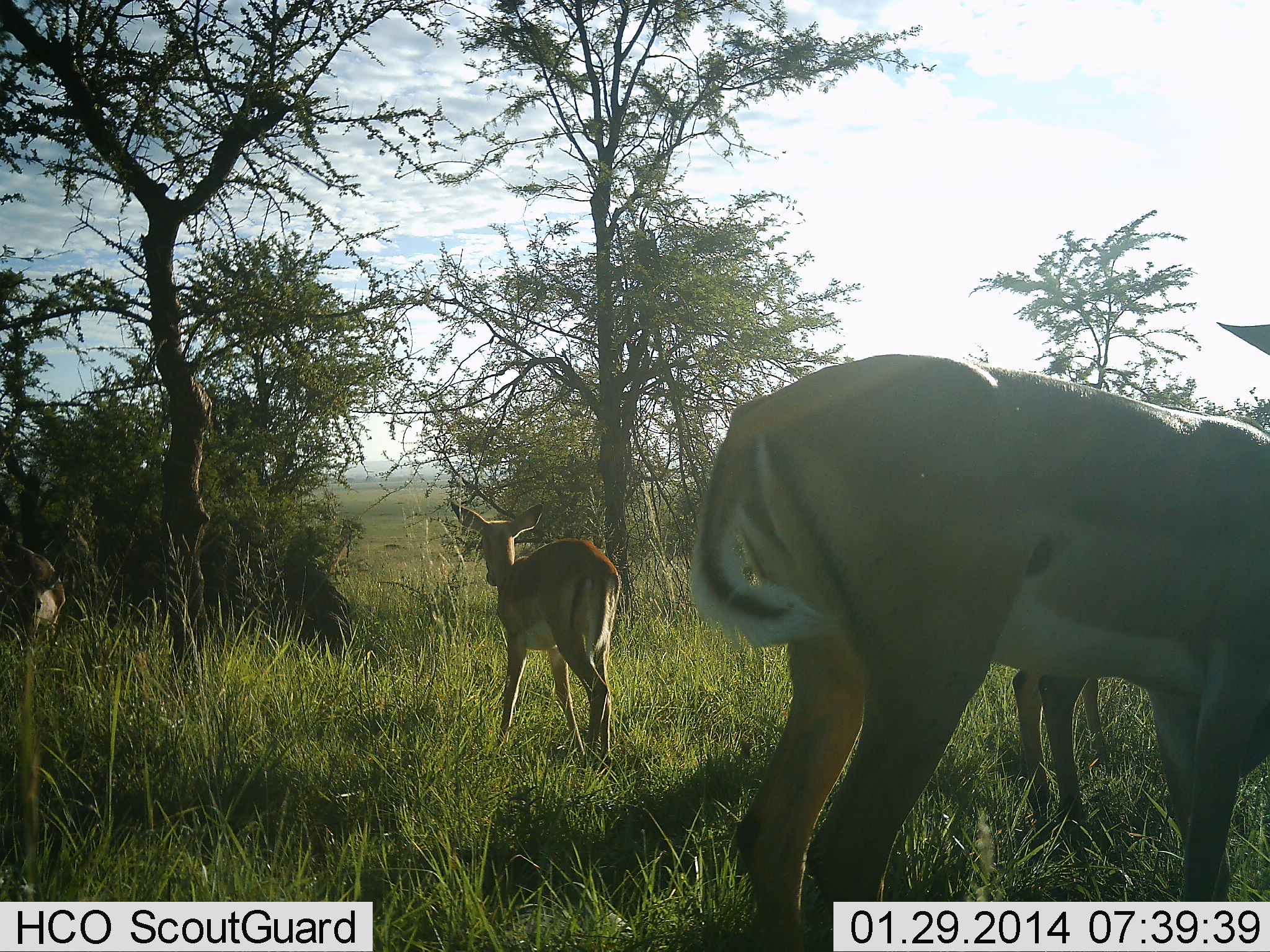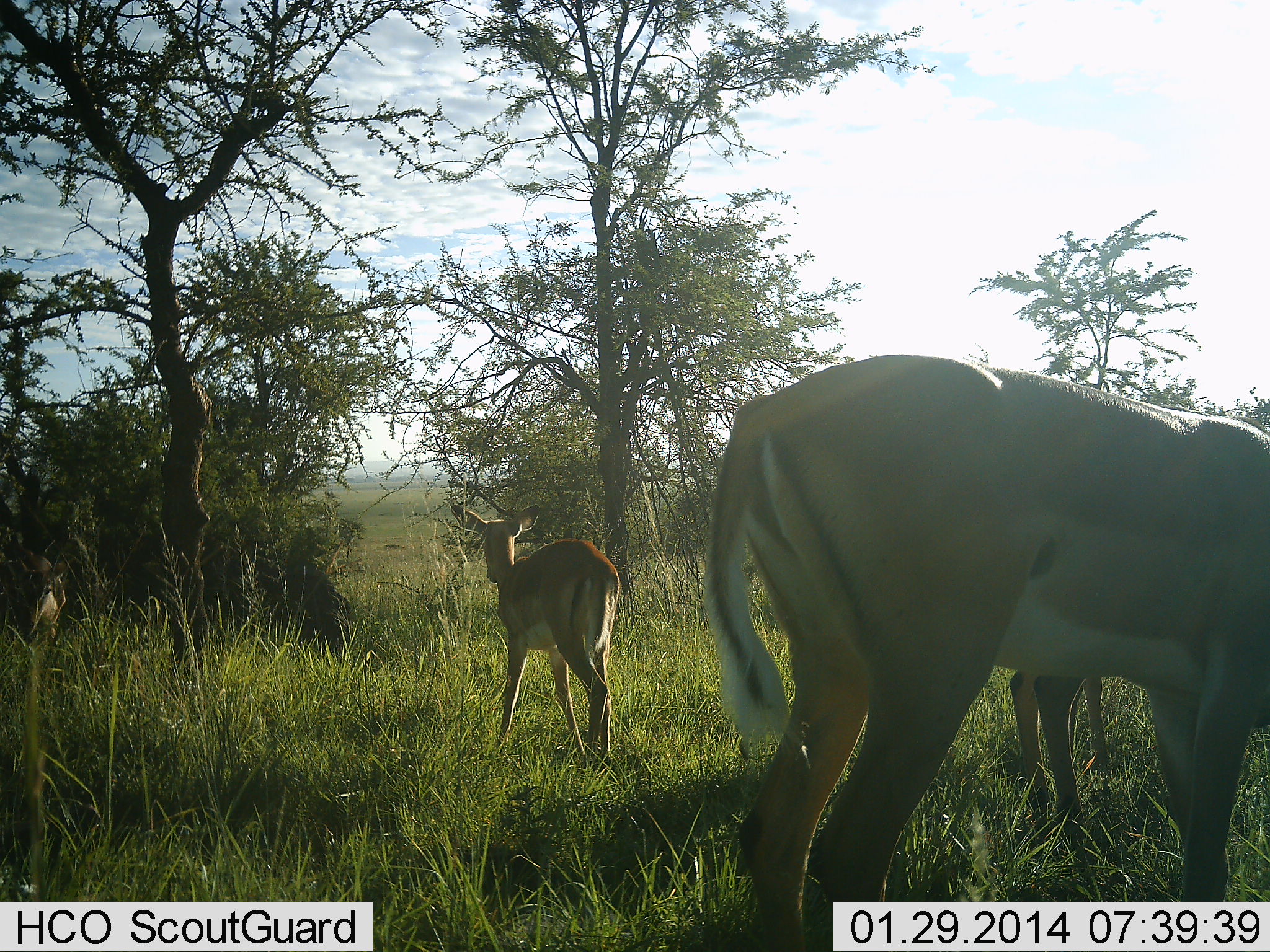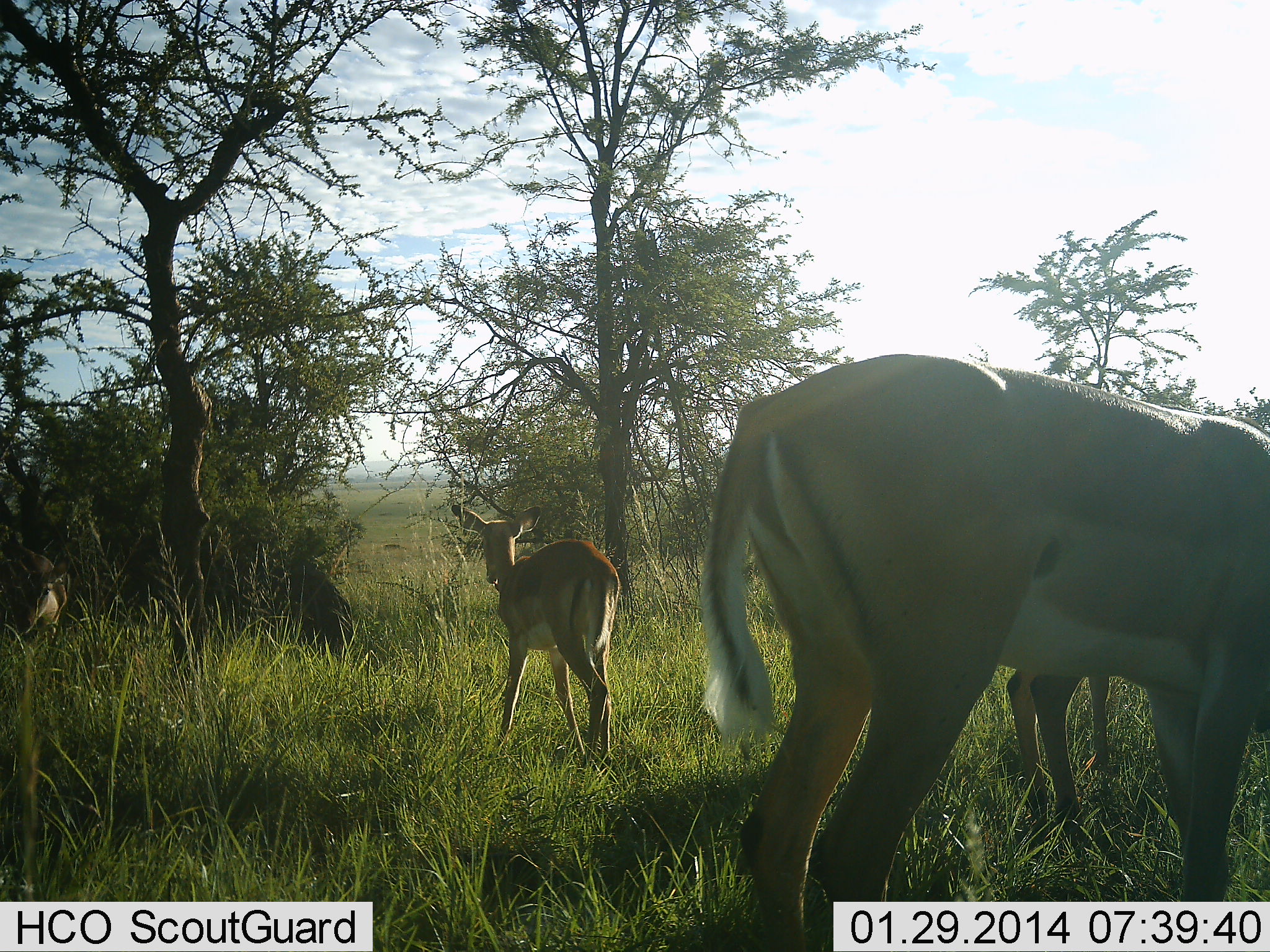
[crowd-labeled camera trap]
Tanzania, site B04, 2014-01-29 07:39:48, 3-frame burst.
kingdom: Animalia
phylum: Chordata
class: Mammalia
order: Artiodactyla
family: Bovidae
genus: Aepyceros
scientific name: Aepyceros melampus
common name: impala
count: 4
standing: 100%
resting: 0%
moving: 10%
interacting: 0%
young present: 0%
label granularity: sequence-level